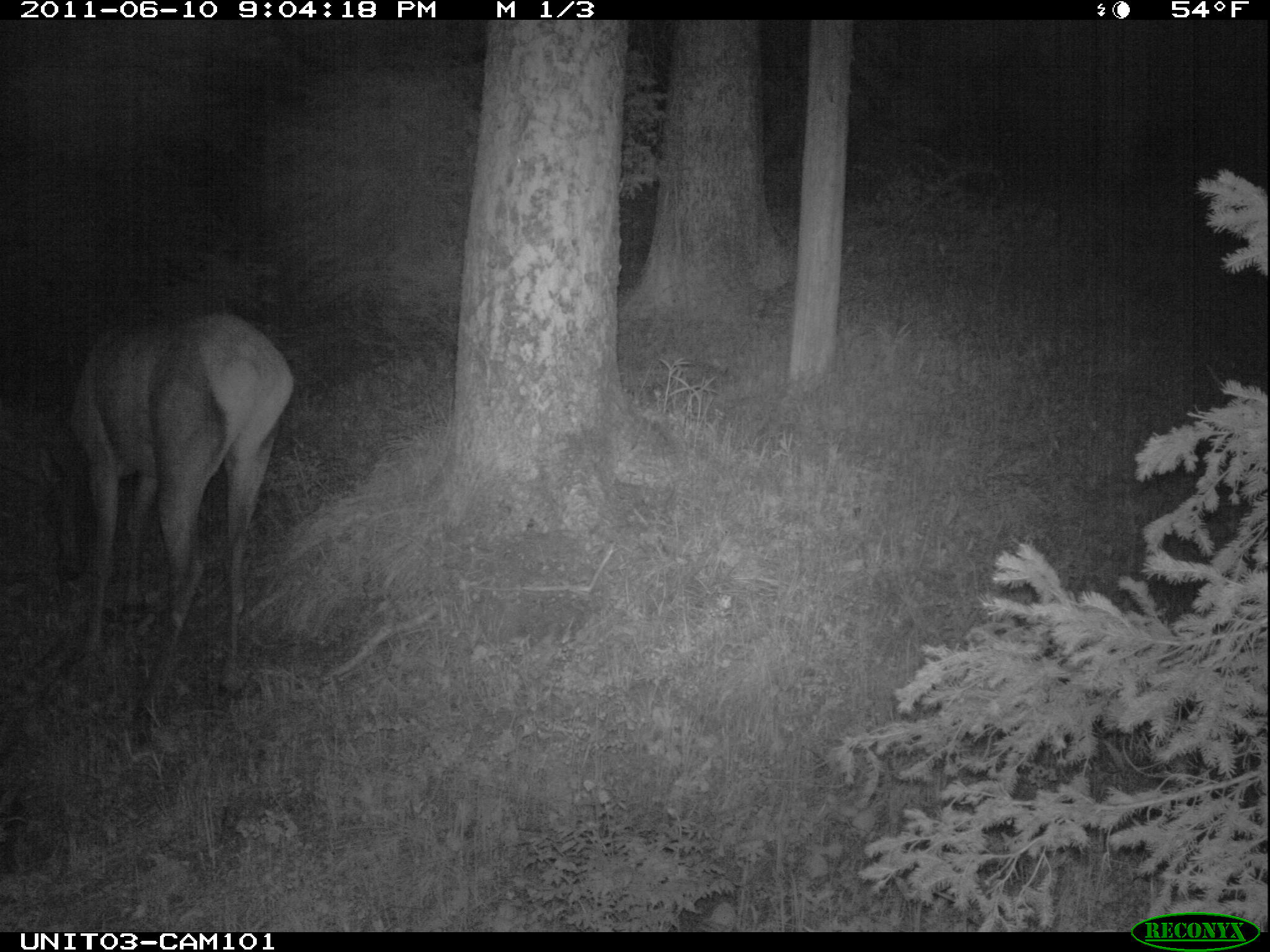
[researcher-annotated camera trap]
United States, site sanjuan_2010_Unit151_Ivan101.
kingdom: Animalia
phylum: Chordata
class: Mammalia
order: Artiodactyla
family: Cervidae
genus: Cervus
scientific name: Cervus elaphus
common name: red deer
Cervus elaphus (red deer).